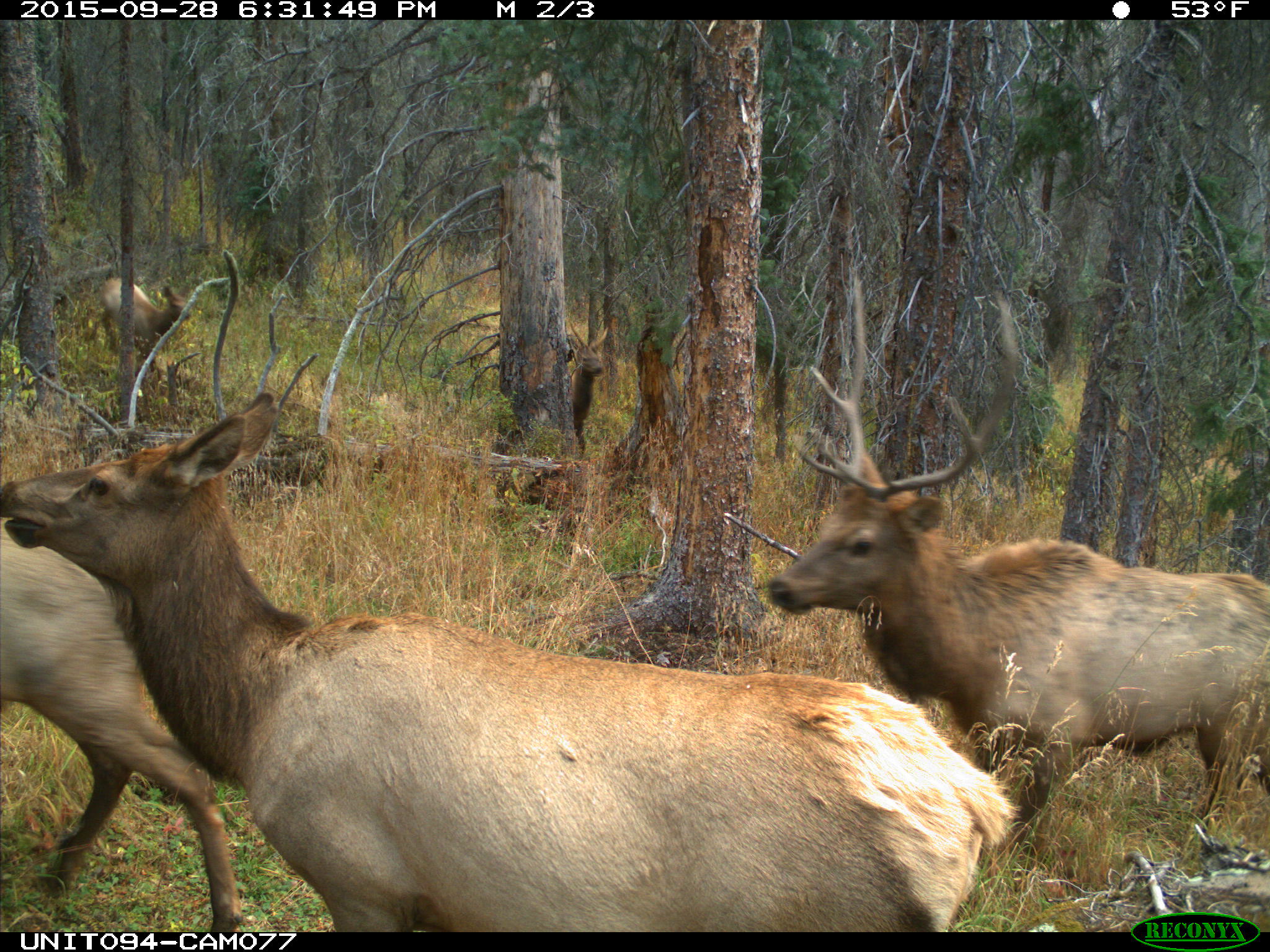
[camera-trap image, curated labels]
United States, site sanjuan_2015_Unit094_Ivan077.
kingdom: Animalia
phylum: Chordata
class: Mammalia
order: Artiodactyla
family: Cervidae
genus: Cervus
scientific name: Cervus elaphus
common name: red deer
Cervus elaphus (red deer).